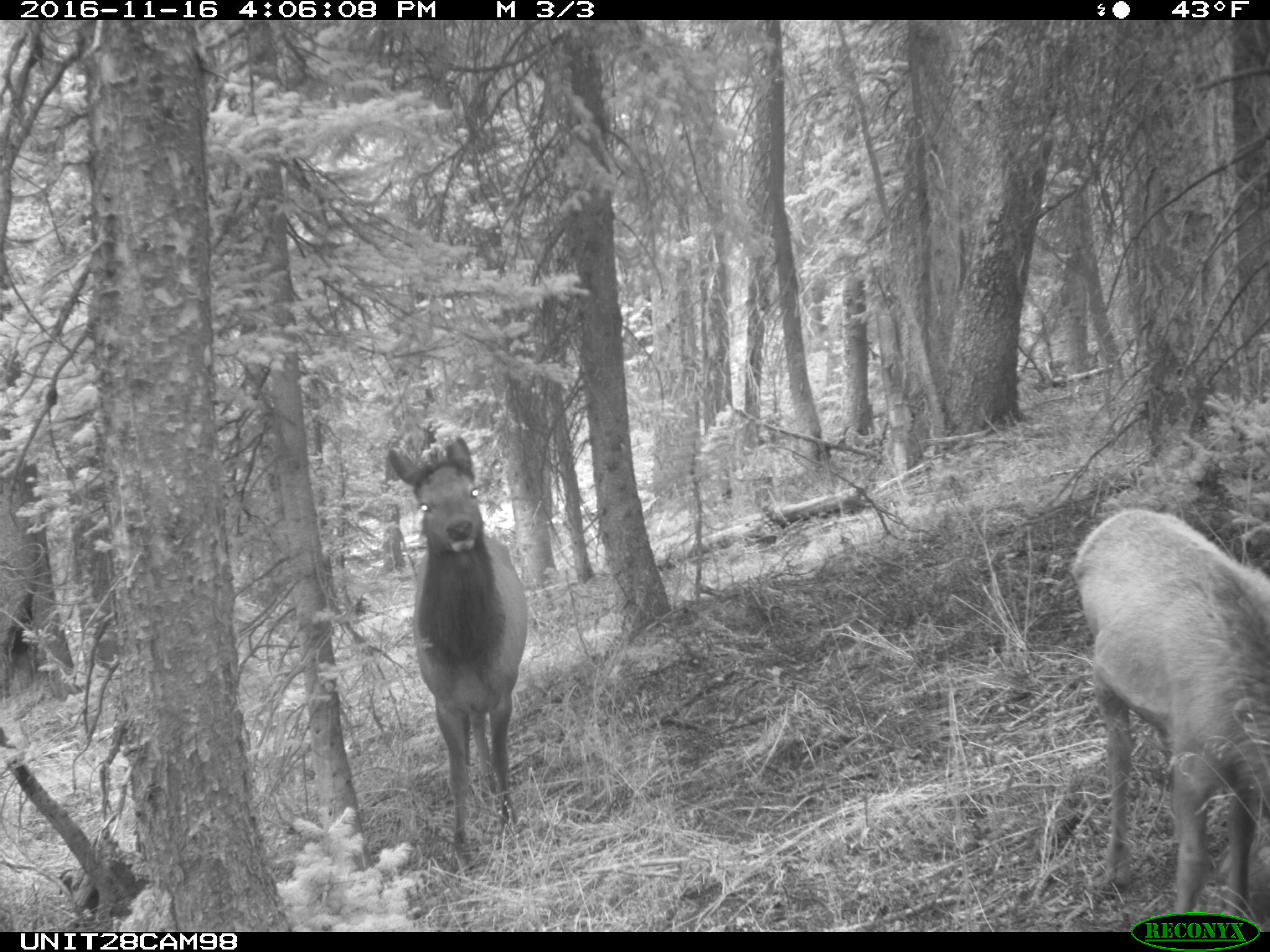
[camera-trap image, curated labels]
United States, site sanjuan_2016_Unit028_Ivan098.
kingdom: Animalia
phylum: Chordata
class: Mammalia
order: Artiodactyla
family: Cervidae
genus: Cervus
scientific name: Cervus elaphus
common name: red deer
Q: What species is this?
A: Cervus elaphus (red deer).